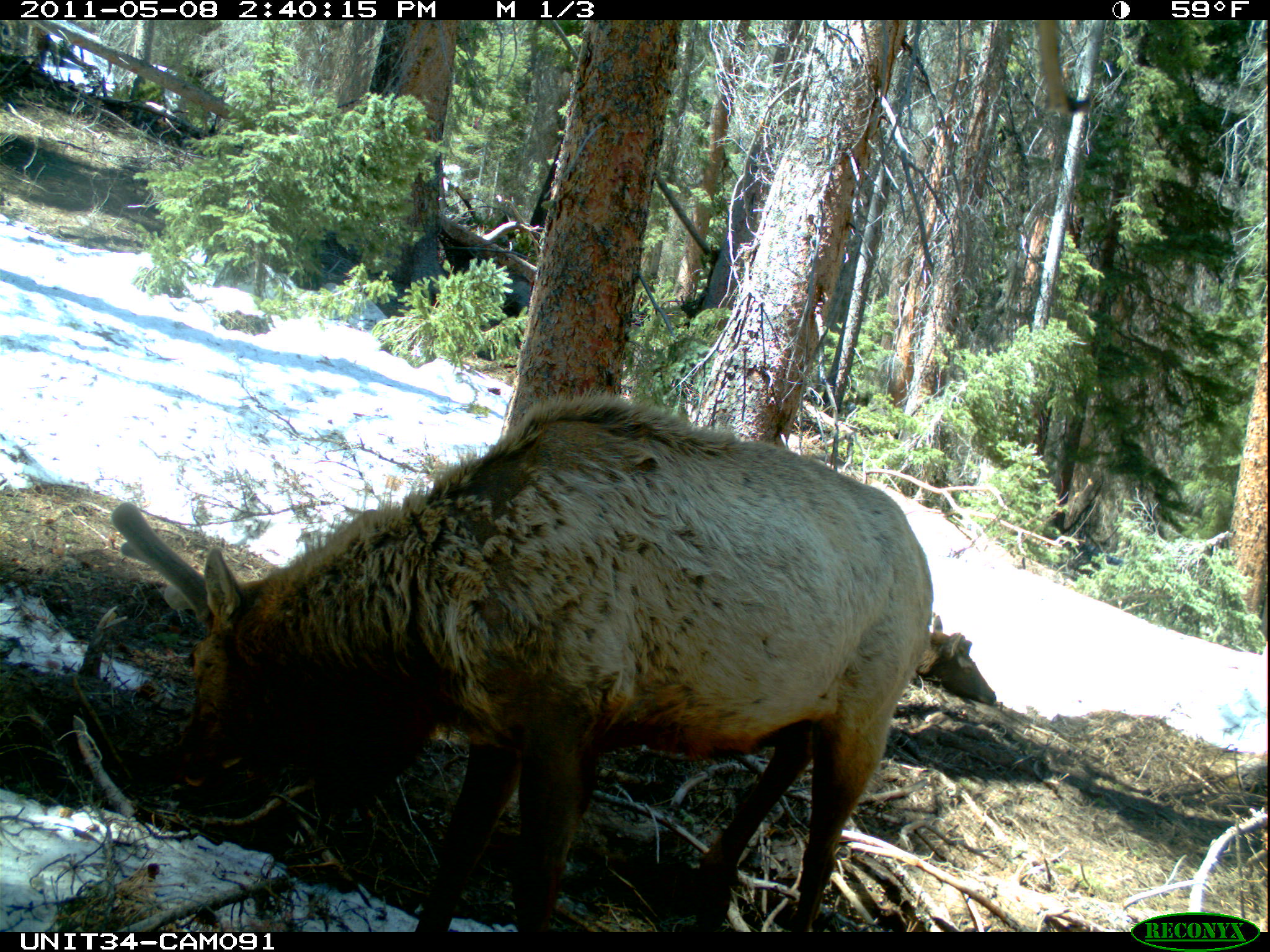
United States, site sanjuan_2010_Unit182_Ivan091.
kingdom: Animalia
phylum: Chordata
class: Mammalia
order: Artiodactyla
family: Cervidae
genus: Cervus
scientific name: Cervus elaphus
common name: red deer